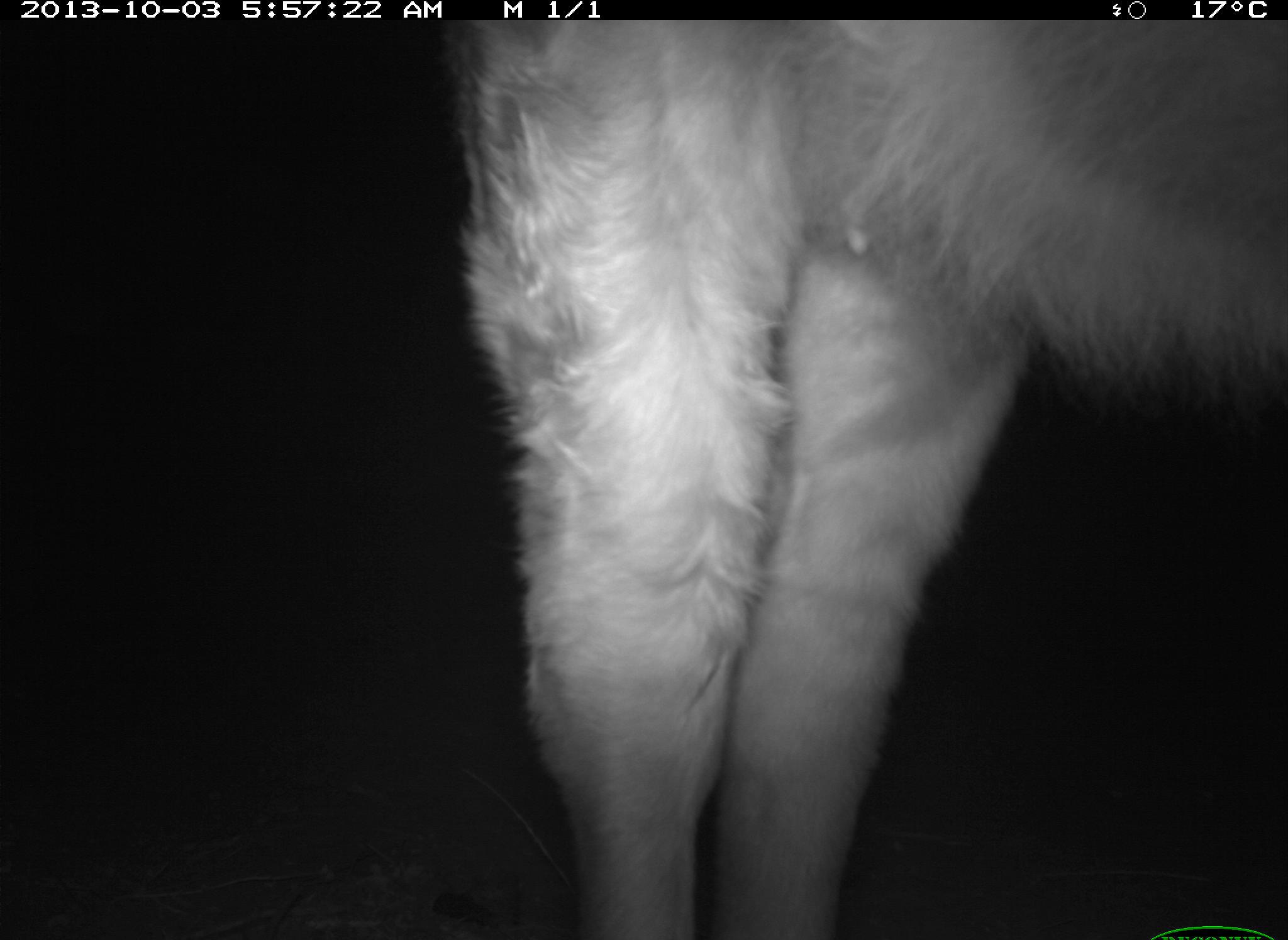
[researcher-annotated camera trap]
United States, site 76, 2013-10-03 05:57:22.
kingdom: Animalia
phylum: Chordata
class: Mammalia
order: Artiodactyla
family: Bovidae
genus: Bos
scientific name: Bos taurus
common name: cow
Cow (Bos taurus).